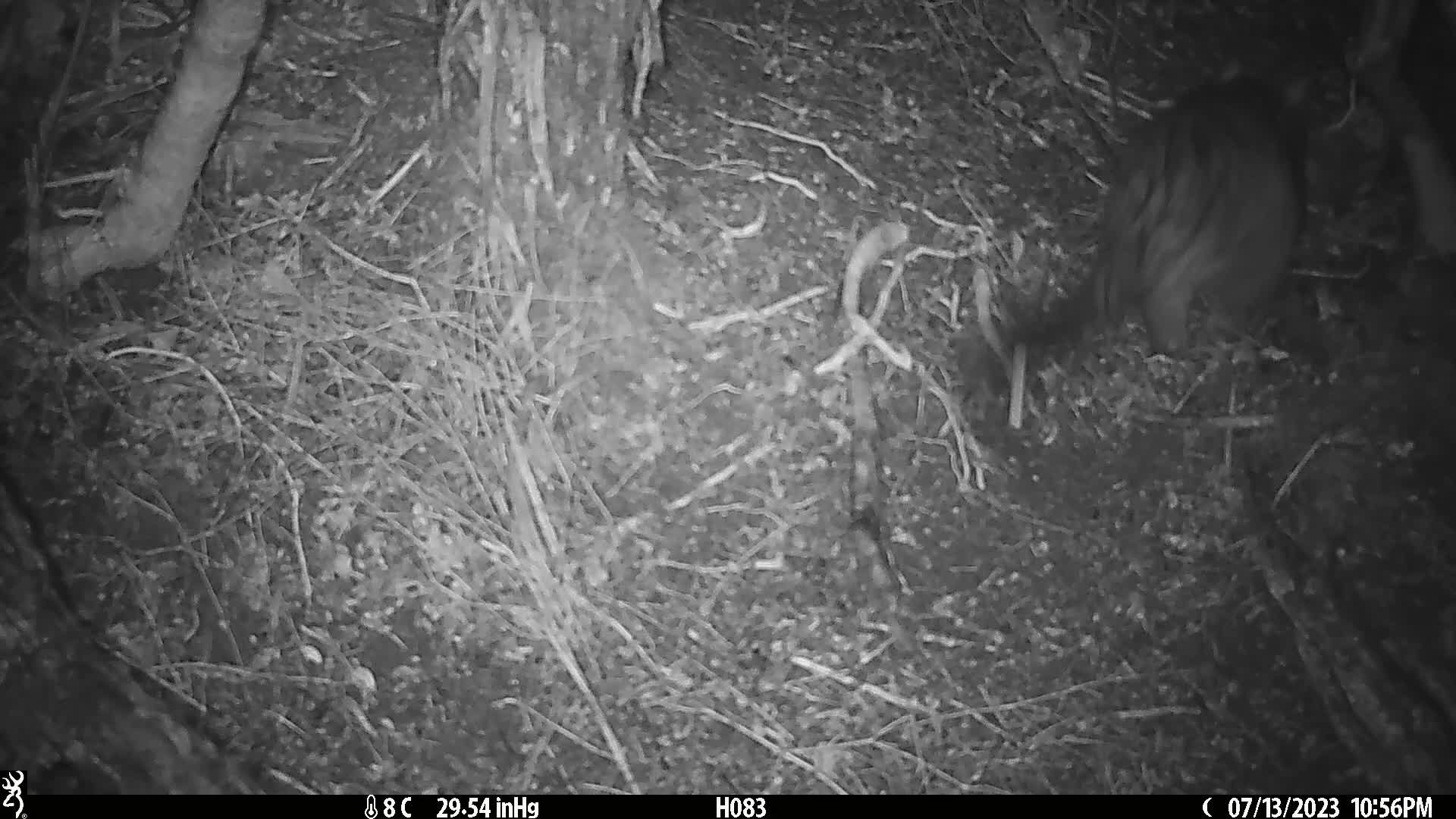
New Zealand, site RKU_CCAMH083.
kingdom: Animalia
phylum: Chordata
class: Mammalia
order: Diprotodontia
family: Phalangeridae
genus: Trichosurus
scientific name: Trichosurus vulpecula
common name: common brushtail possum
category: possum